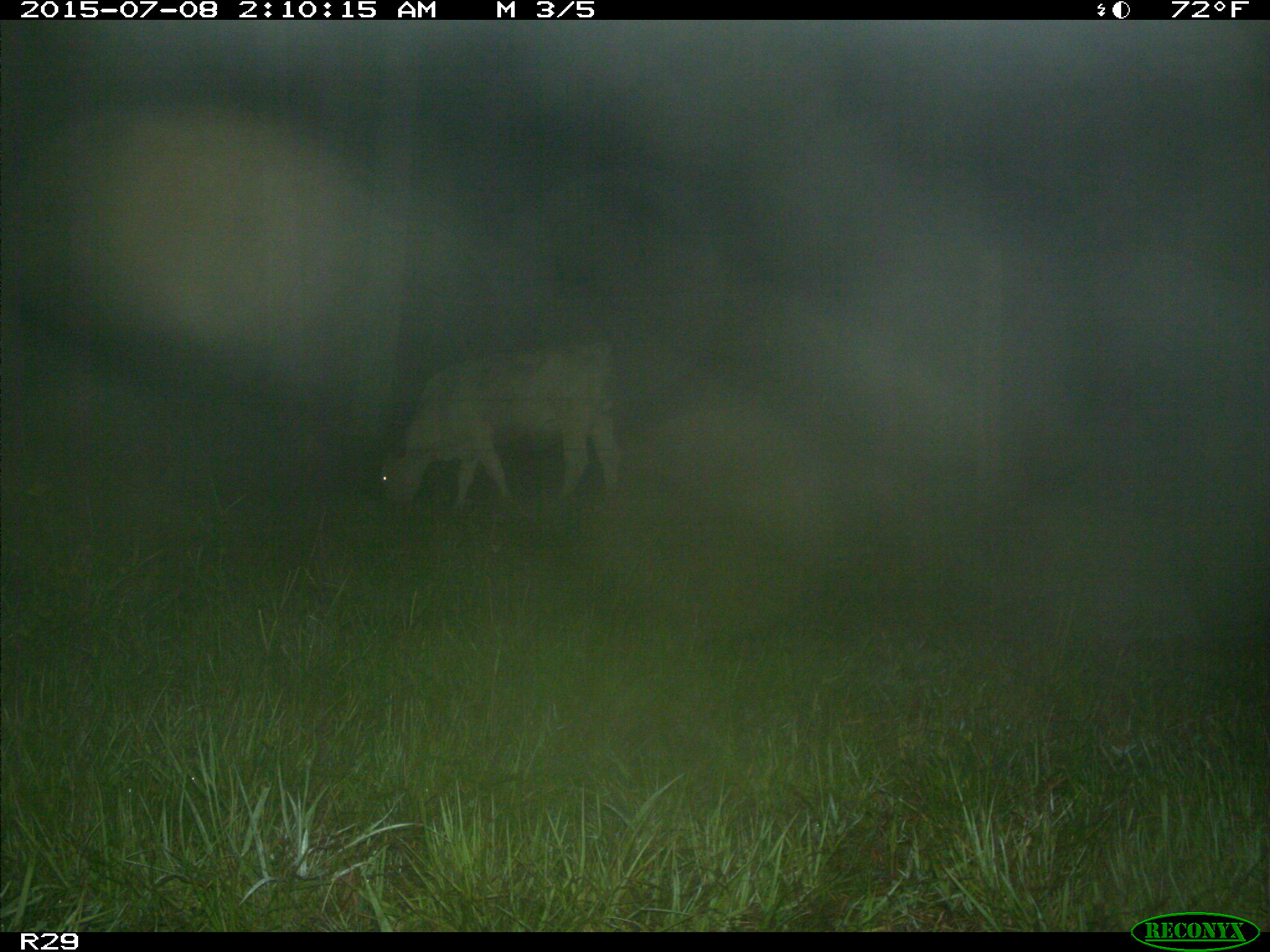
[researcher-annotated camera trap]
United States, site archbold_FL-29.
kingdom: Animalia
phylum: Chordata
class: Mammalia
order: Artiodactyla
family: Bovidae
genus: Bos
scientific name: Bos taurus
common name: domestic cow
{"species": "Bos taurus (domestic cow)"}